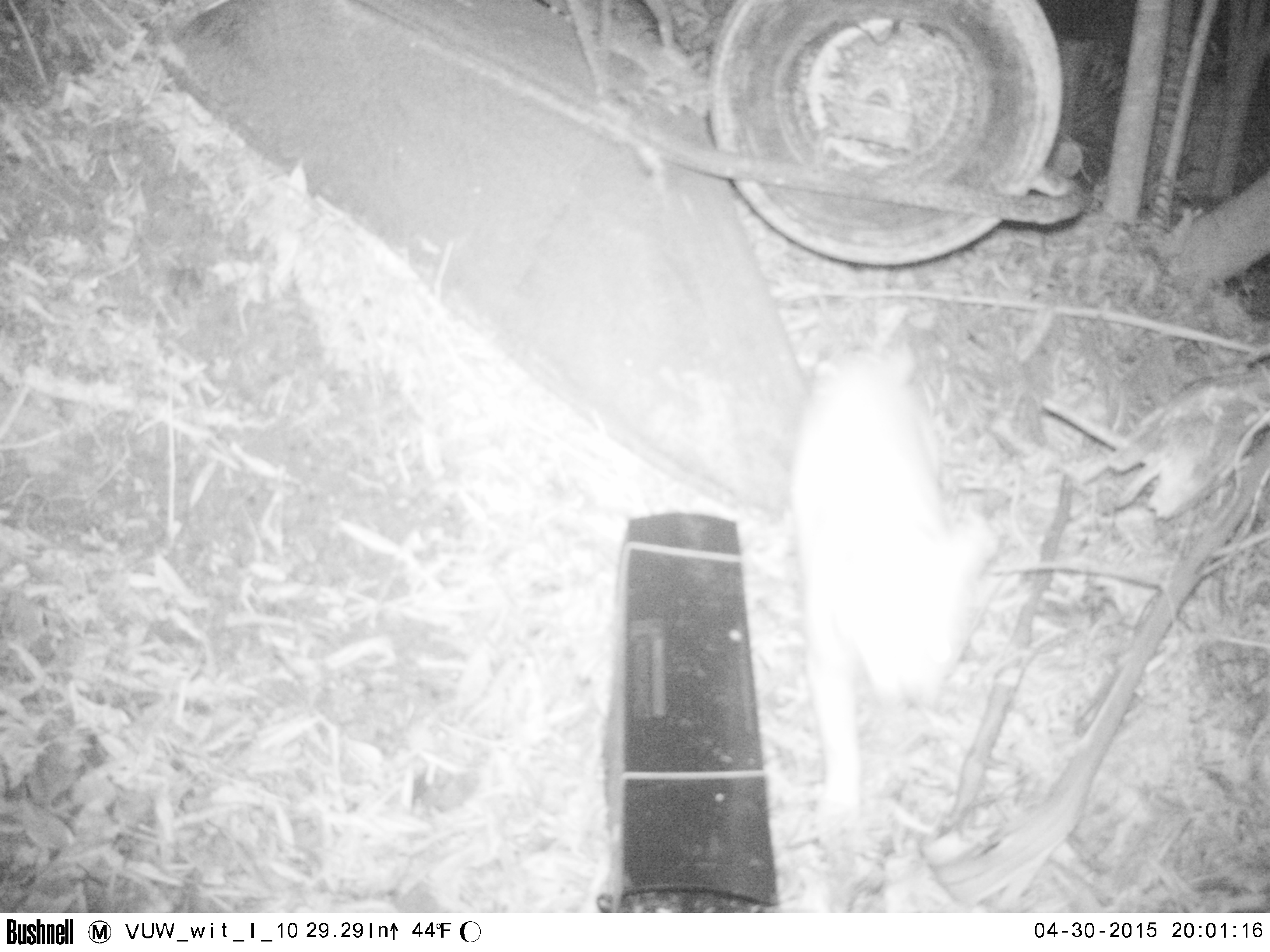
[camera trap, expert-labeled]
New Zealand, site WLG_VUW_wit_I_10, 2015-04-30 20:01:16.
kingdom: Animalia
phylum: Chordata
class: Mammalia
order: Carnivora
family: Felidae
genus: Felis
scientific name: Felis catus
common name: domestic cat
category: cat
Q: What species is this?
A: Cat (domestic cat) (Felis catus).